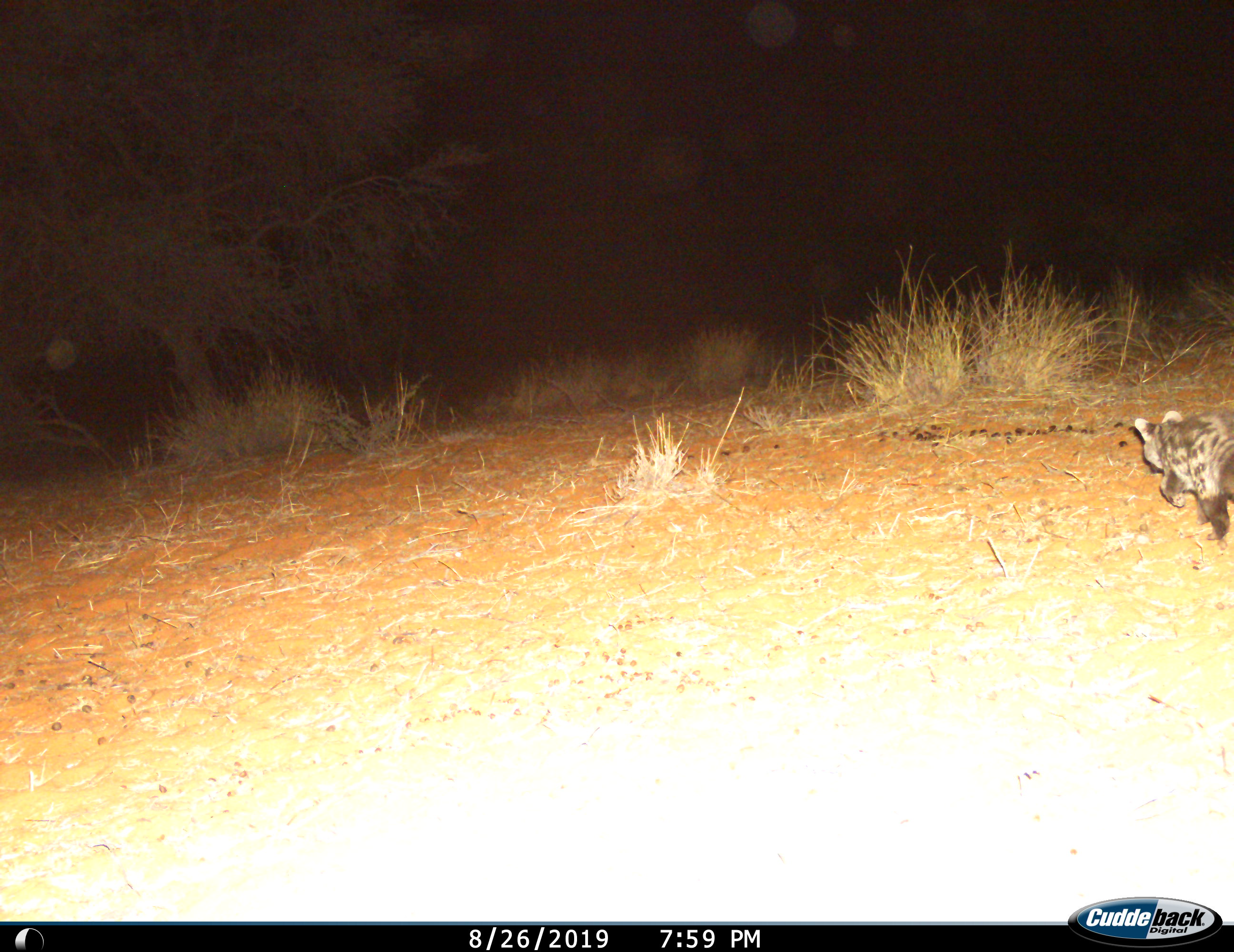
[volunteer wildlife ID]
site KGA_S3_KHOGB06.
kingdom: Animalia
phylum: Chordata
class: Mammalia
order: Carnivora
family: Felidae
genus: Felis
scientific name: Felis nigripes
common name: black-footed cat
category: catblackfooted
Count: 1.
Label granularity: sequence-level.